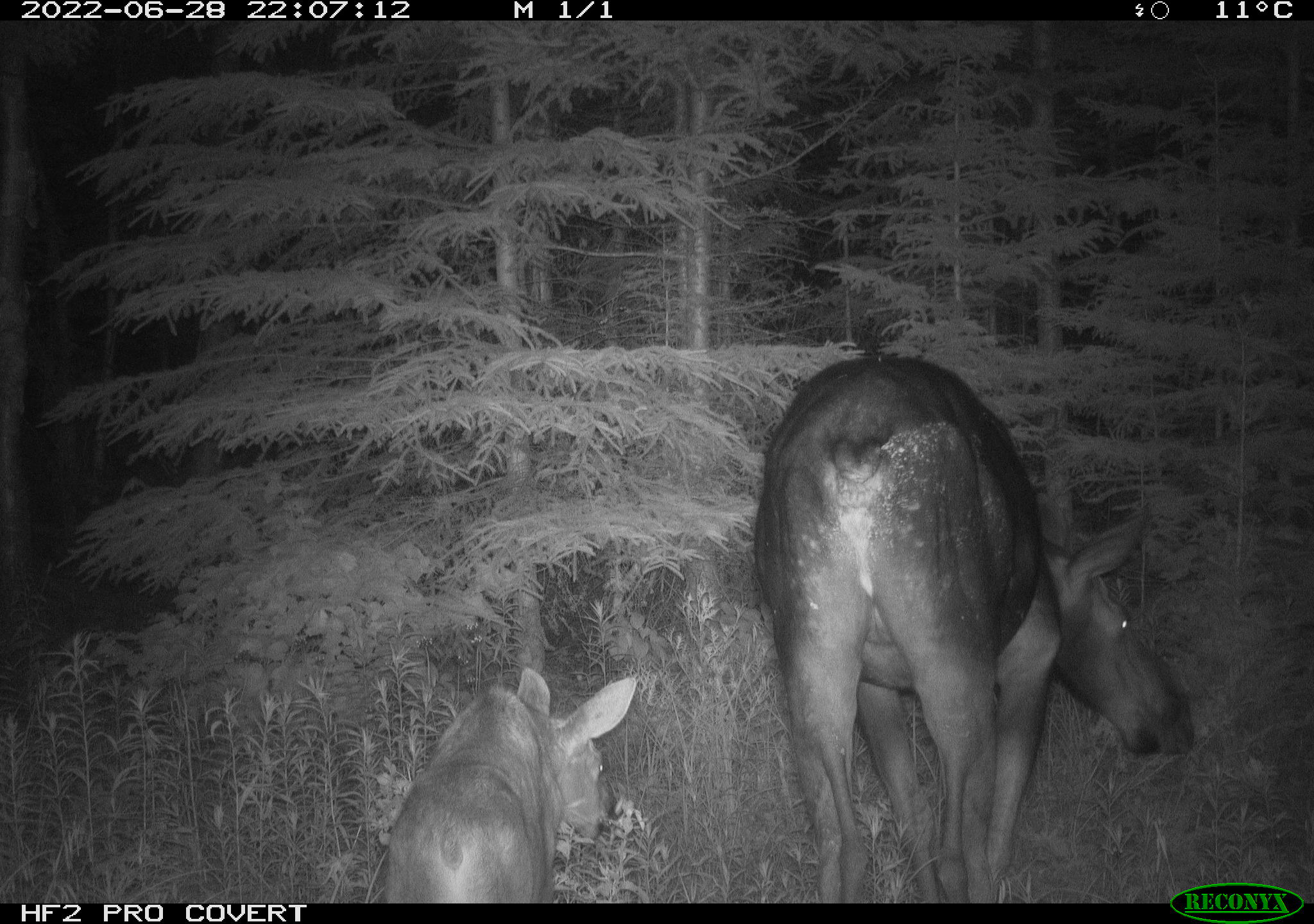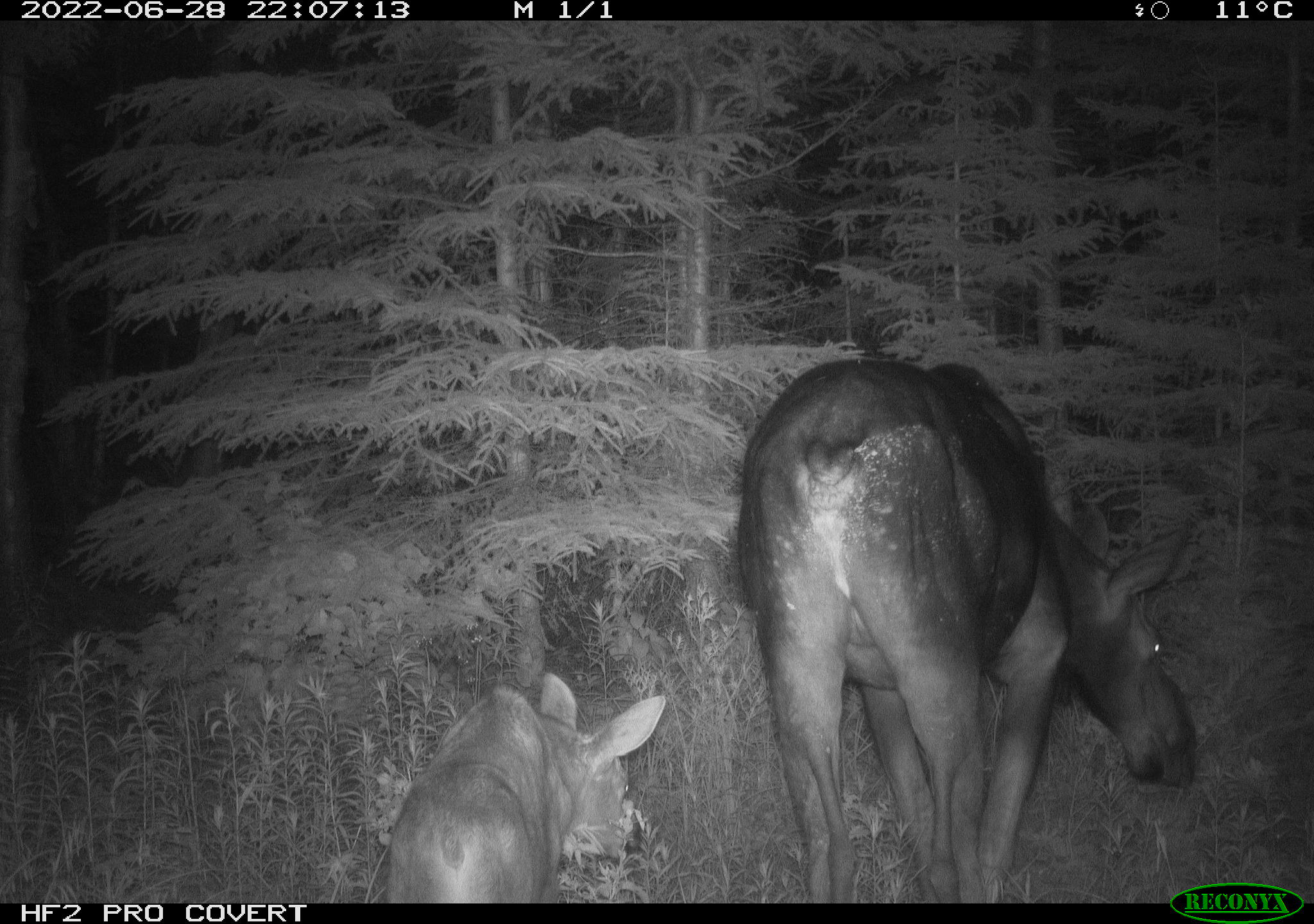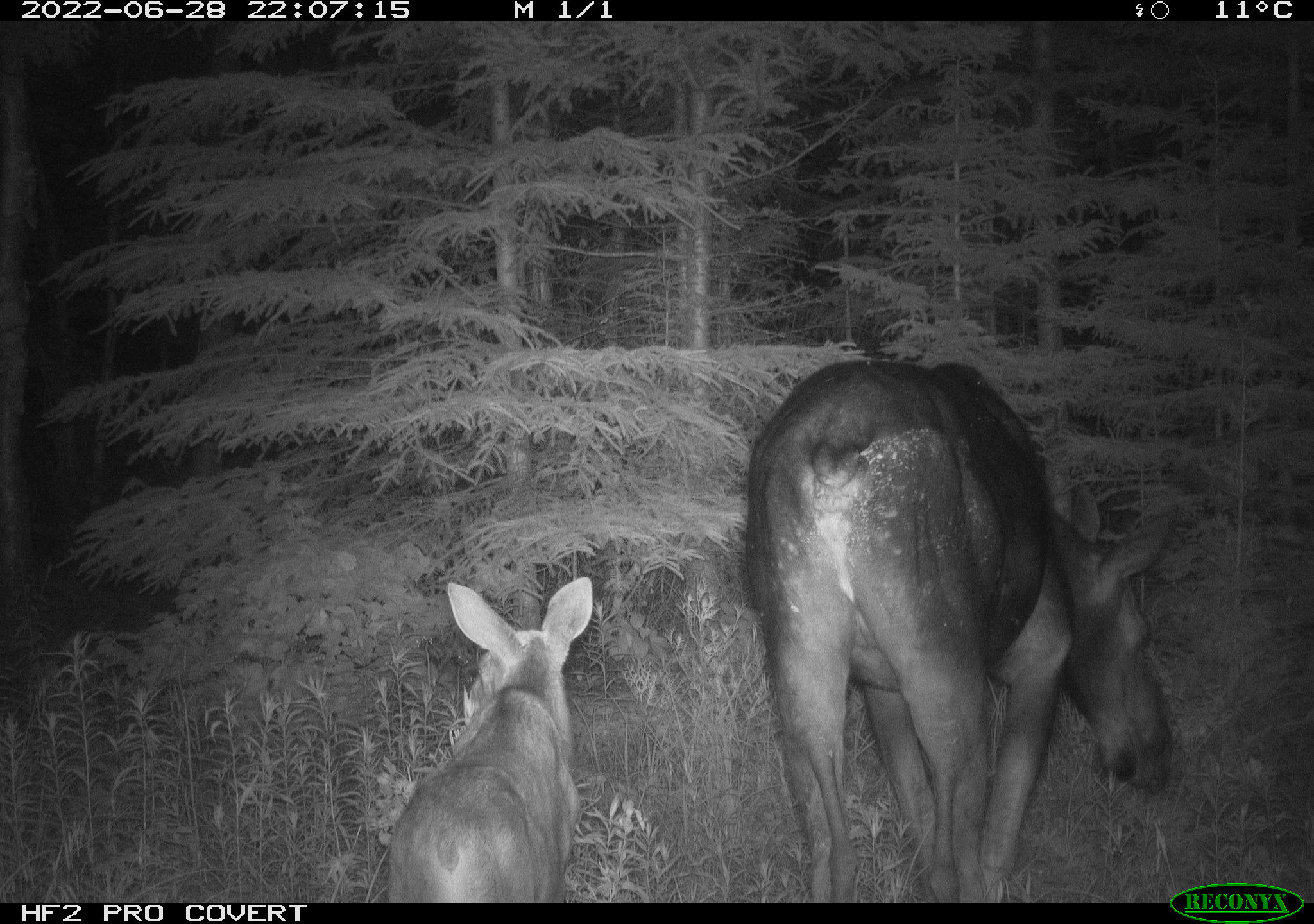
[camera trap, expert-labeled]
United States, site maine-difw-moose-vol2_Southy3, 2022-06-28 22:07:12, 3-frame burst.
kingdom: Animalia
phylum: Chordata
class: Mammalia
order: Artiodactyla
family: Cervidae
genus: Alces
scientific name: Alces alces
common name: moose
Moose (Alces alces).